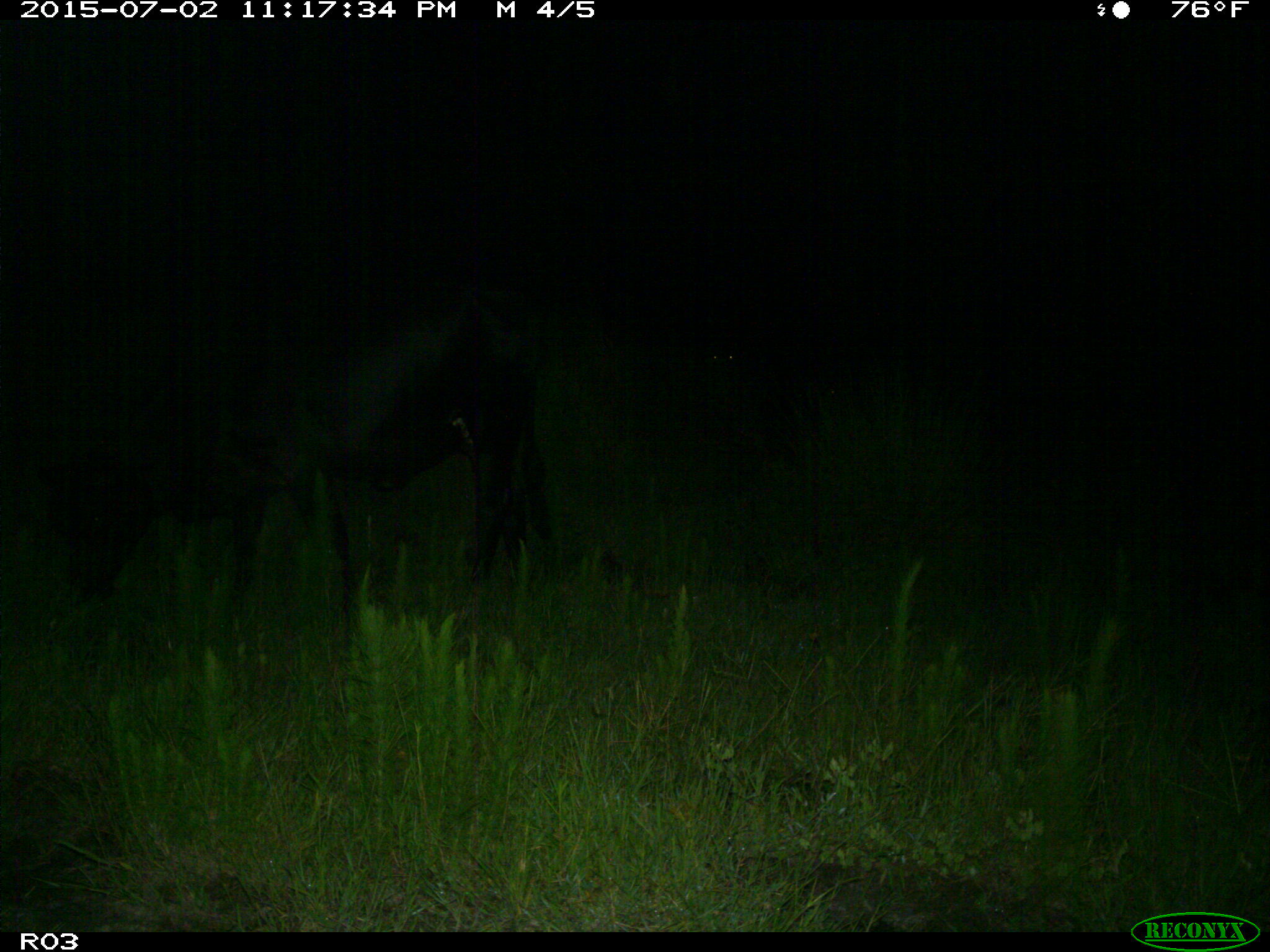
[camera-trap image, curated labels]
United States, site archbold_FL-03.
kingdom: Animalia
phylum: Chordata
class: Mammalia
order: Artiodactyla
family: Bovidae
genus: Bos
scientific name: Bos taurus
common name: domestic cow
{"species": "Bos taurus (domestic cow)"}